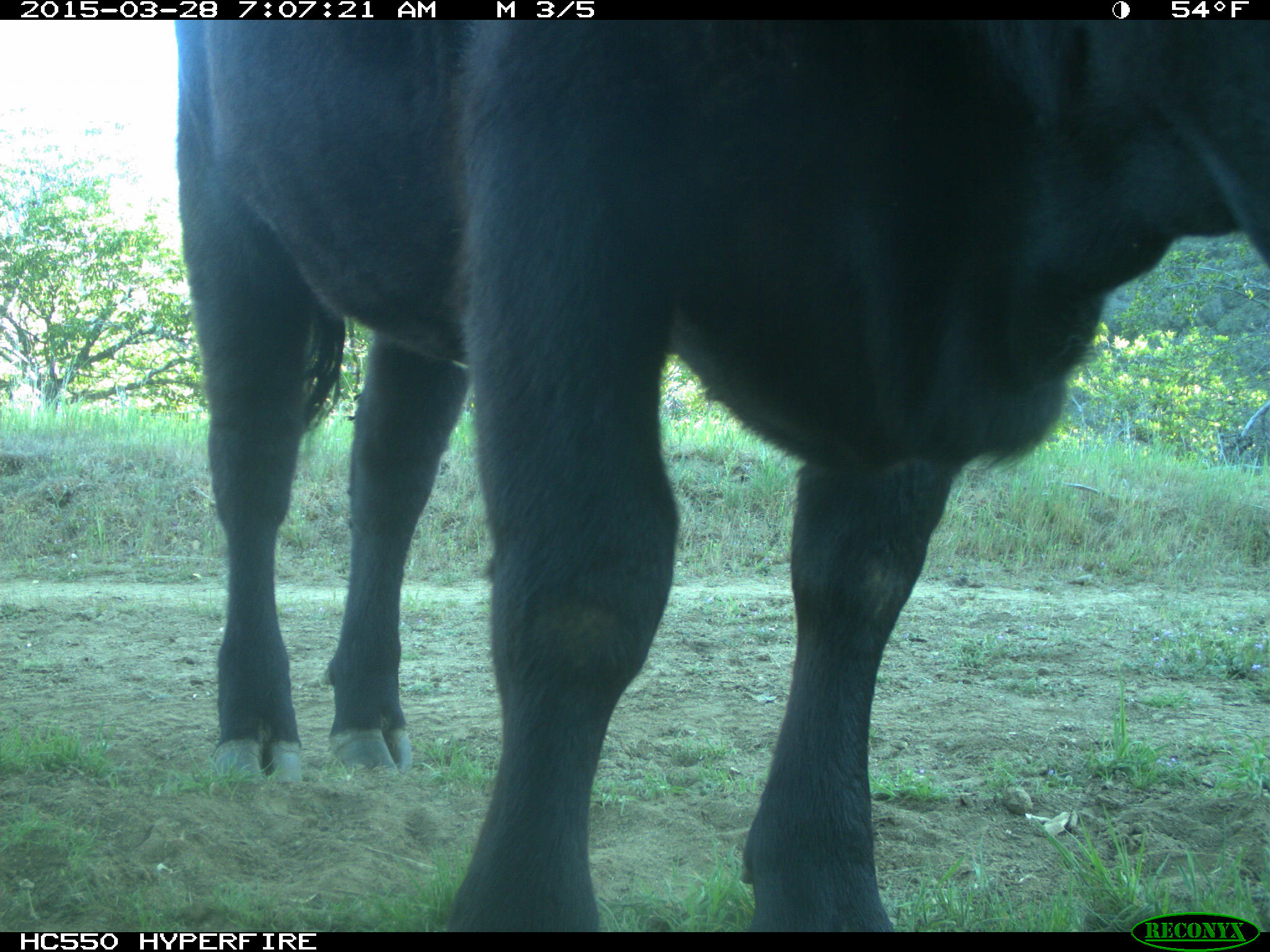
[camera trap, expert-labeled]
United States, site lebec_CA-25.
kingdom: Animalia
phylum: Chordata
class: Mammalia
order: Artiodactyla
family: Bovidae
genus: Bos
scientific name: Bos taurus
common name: domestic cow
Bos taurus (domestic cow).